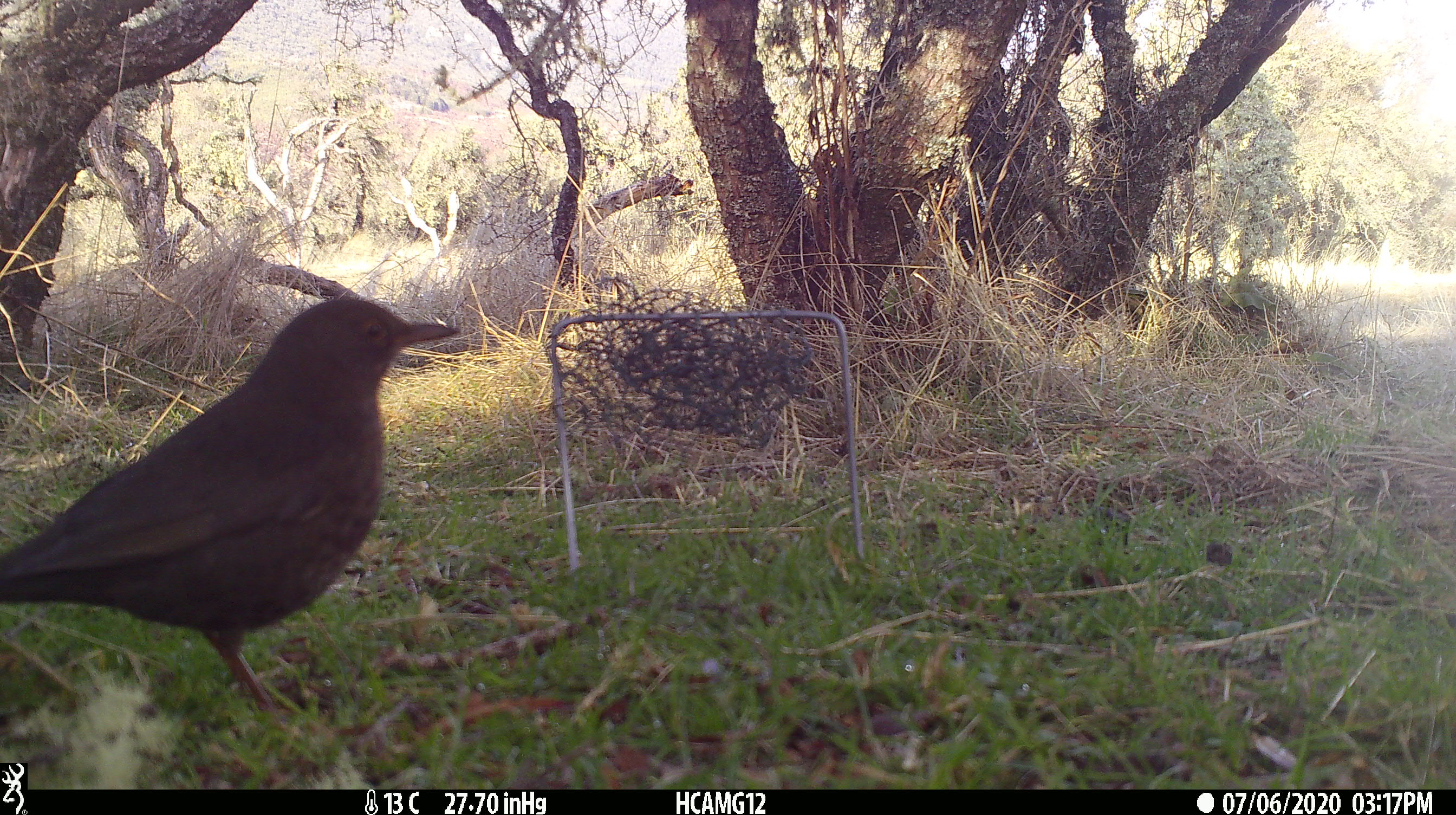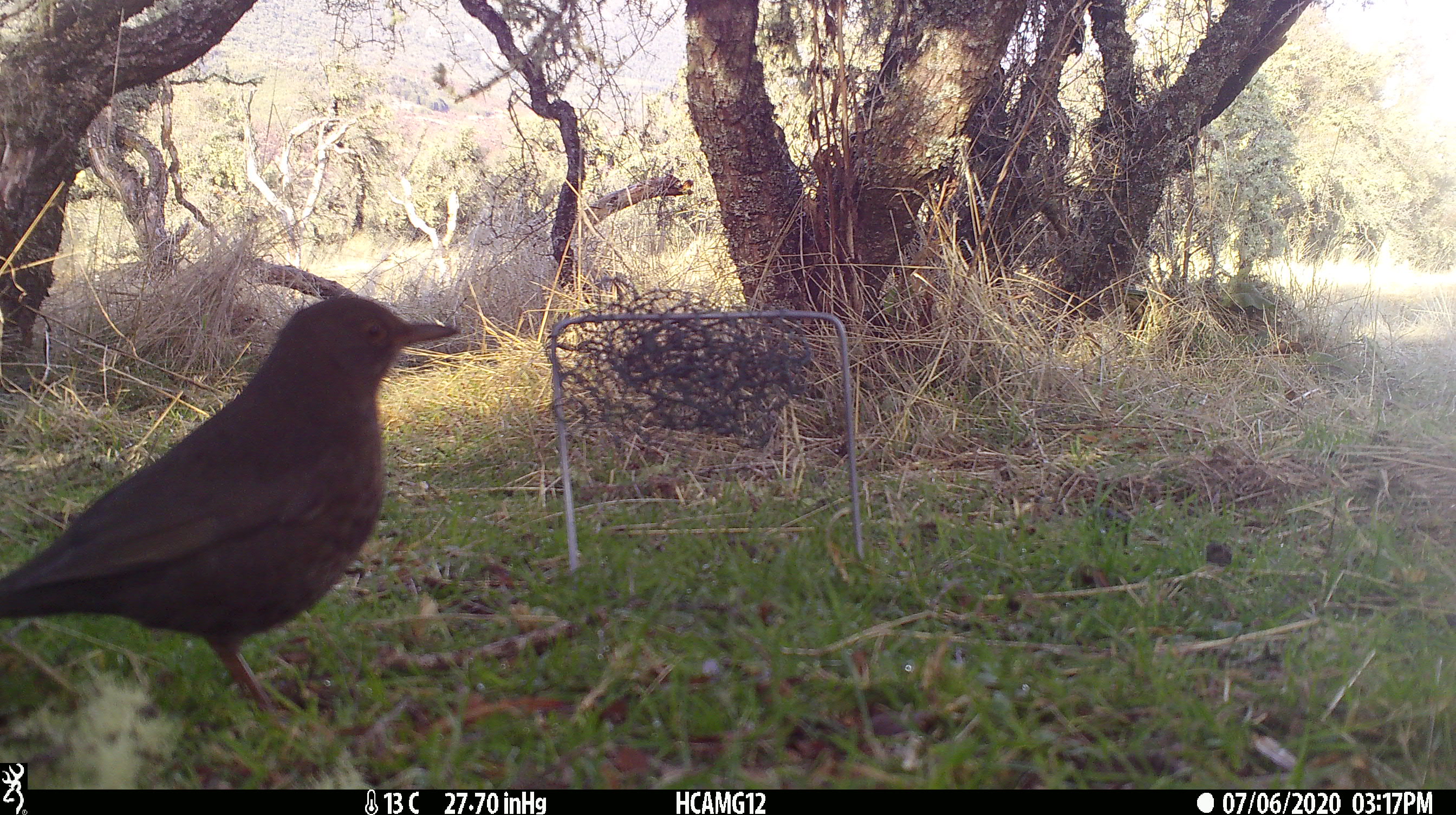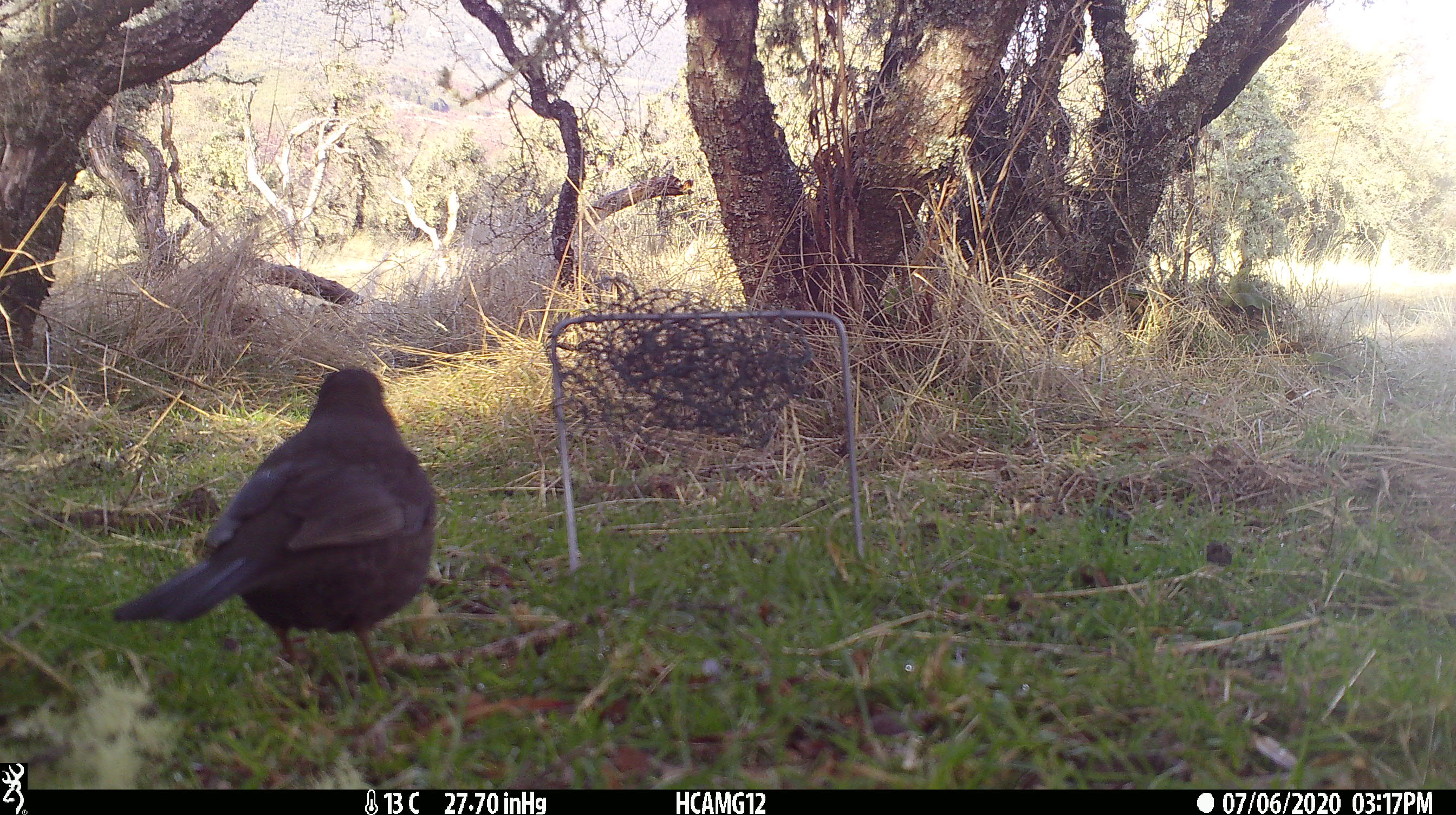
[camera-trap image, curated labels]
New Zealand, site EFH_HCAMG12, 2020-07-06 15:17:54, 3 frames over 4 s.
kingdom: Animalia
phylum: Chordata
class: Aves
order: Passeriformes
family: Turdidae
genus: Turdus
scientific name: Turdus merula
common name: eurasian blackbird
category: blackbird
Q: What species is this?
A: Blackbird (eurasian blackbird) (Turdus merula).